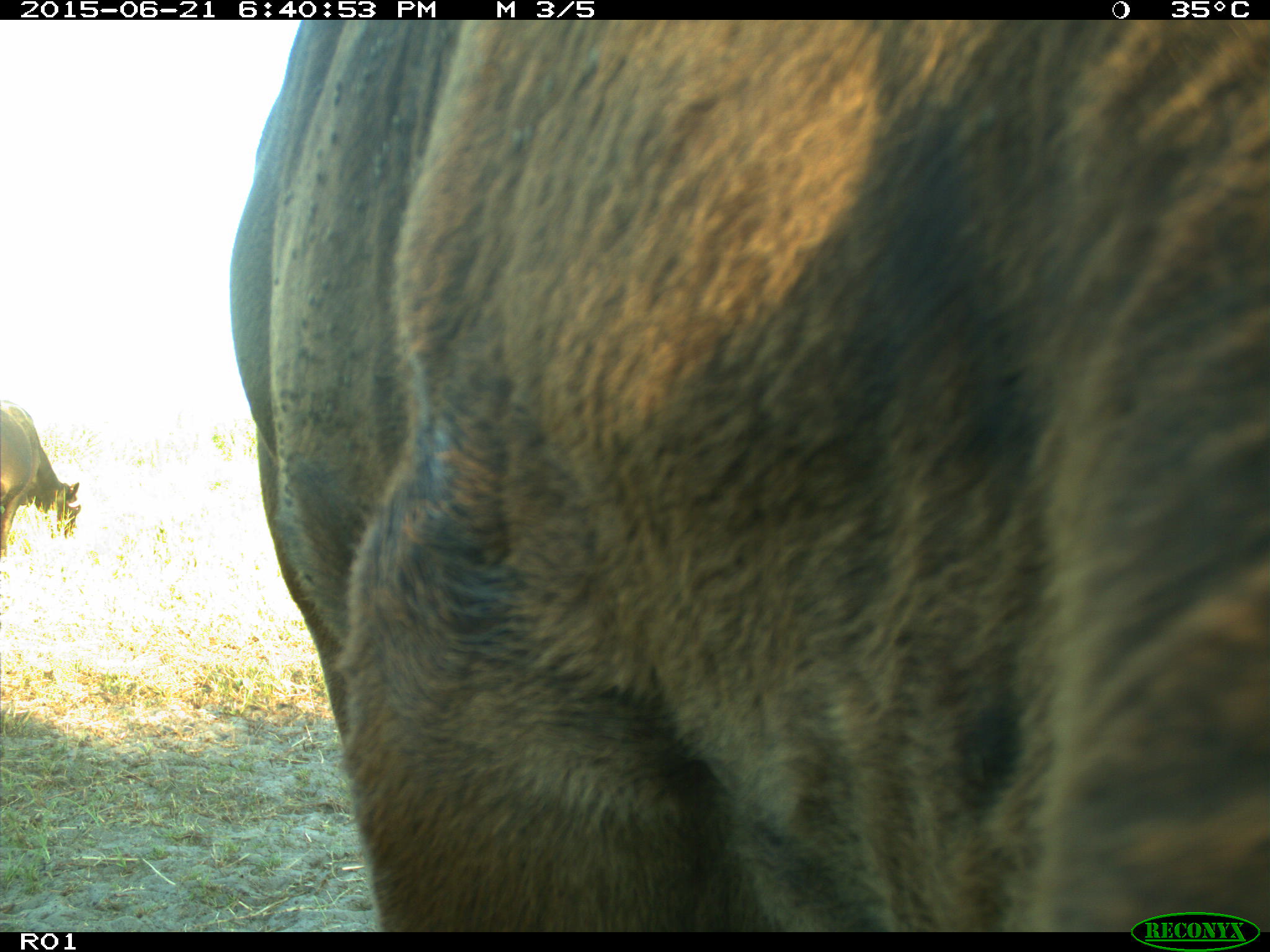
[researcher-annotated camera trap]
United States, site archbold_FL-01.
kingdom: Animalia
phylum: Chordata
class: Mammalia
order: Artiodactyla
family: Bovidae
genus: Bos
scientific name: Bos taurus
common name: domestic cow